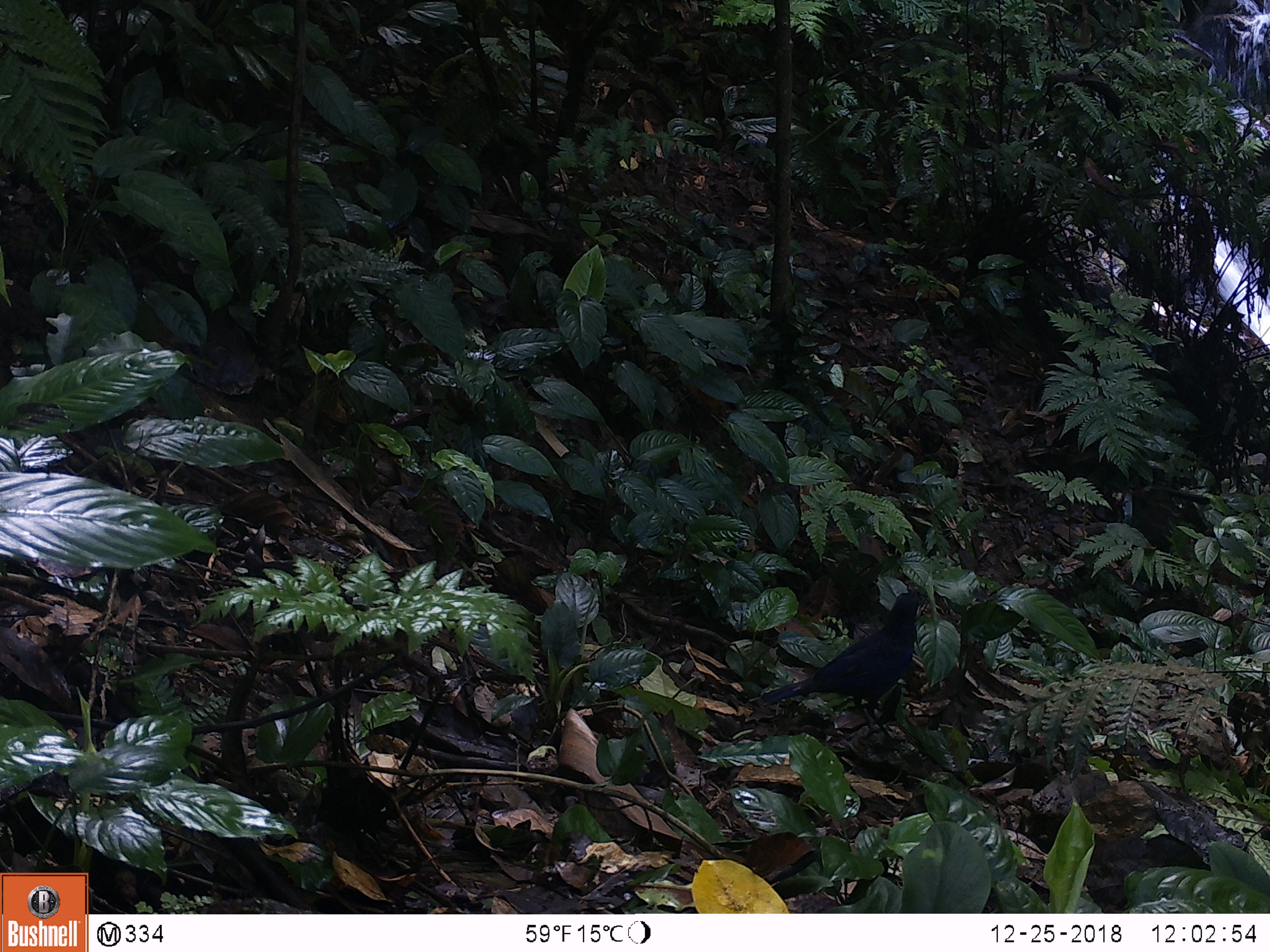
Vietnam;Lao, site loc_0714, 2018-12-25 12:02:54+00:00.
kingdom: Animalia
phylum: Chordata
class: Aves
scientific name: Aves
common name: bird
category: unidentified bird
Unidentified bird (bird) (Aves). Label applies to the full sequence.